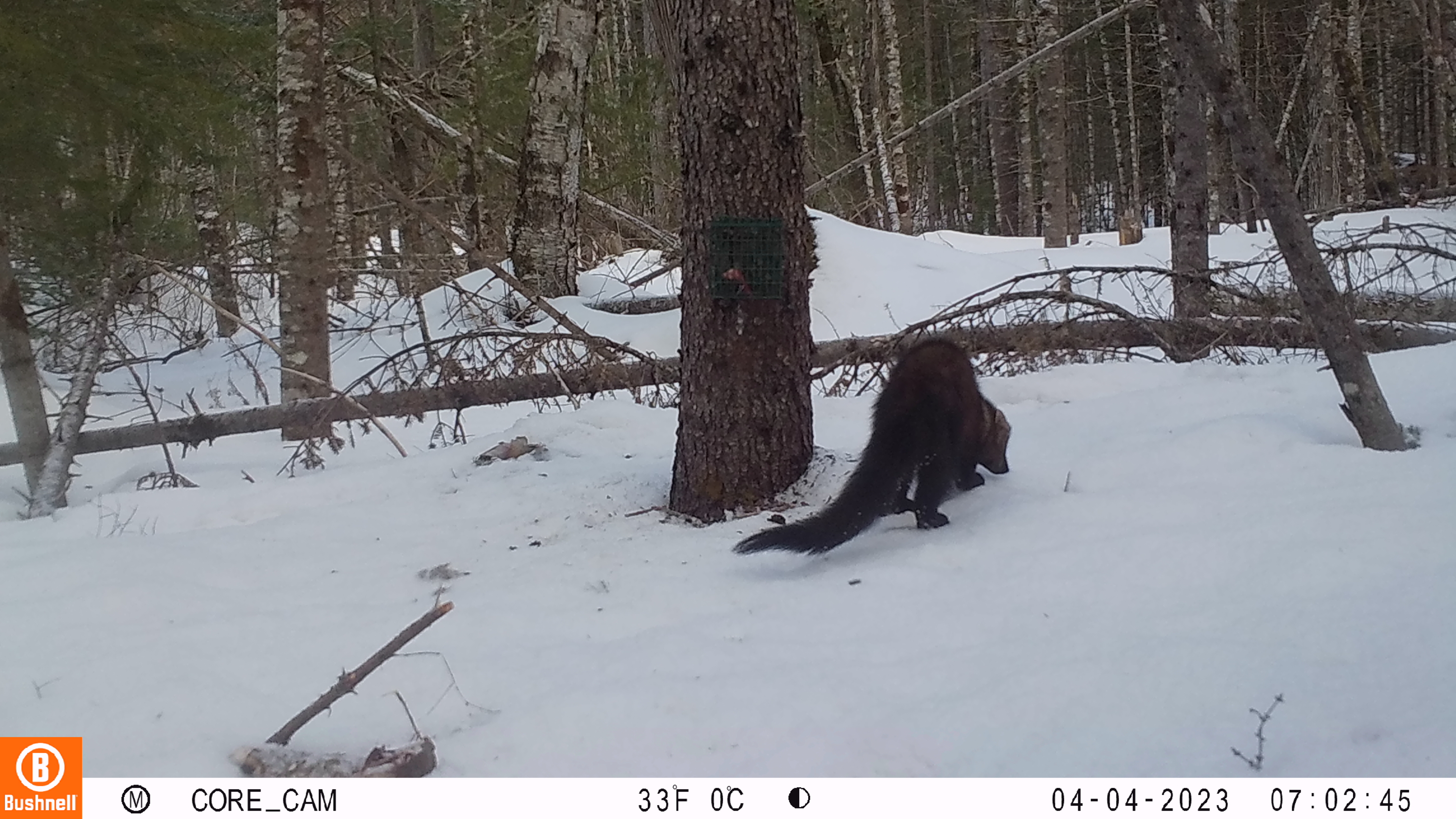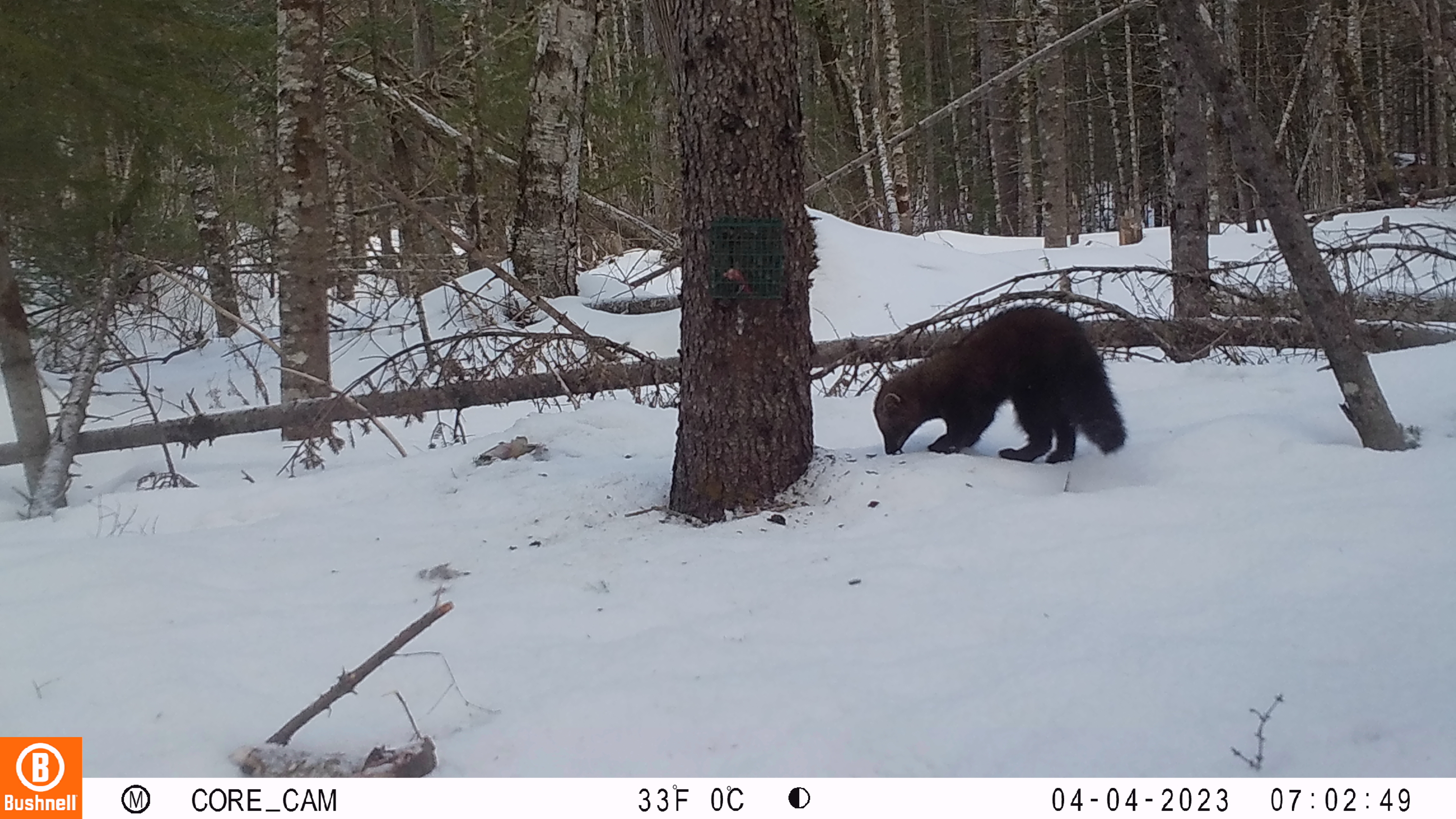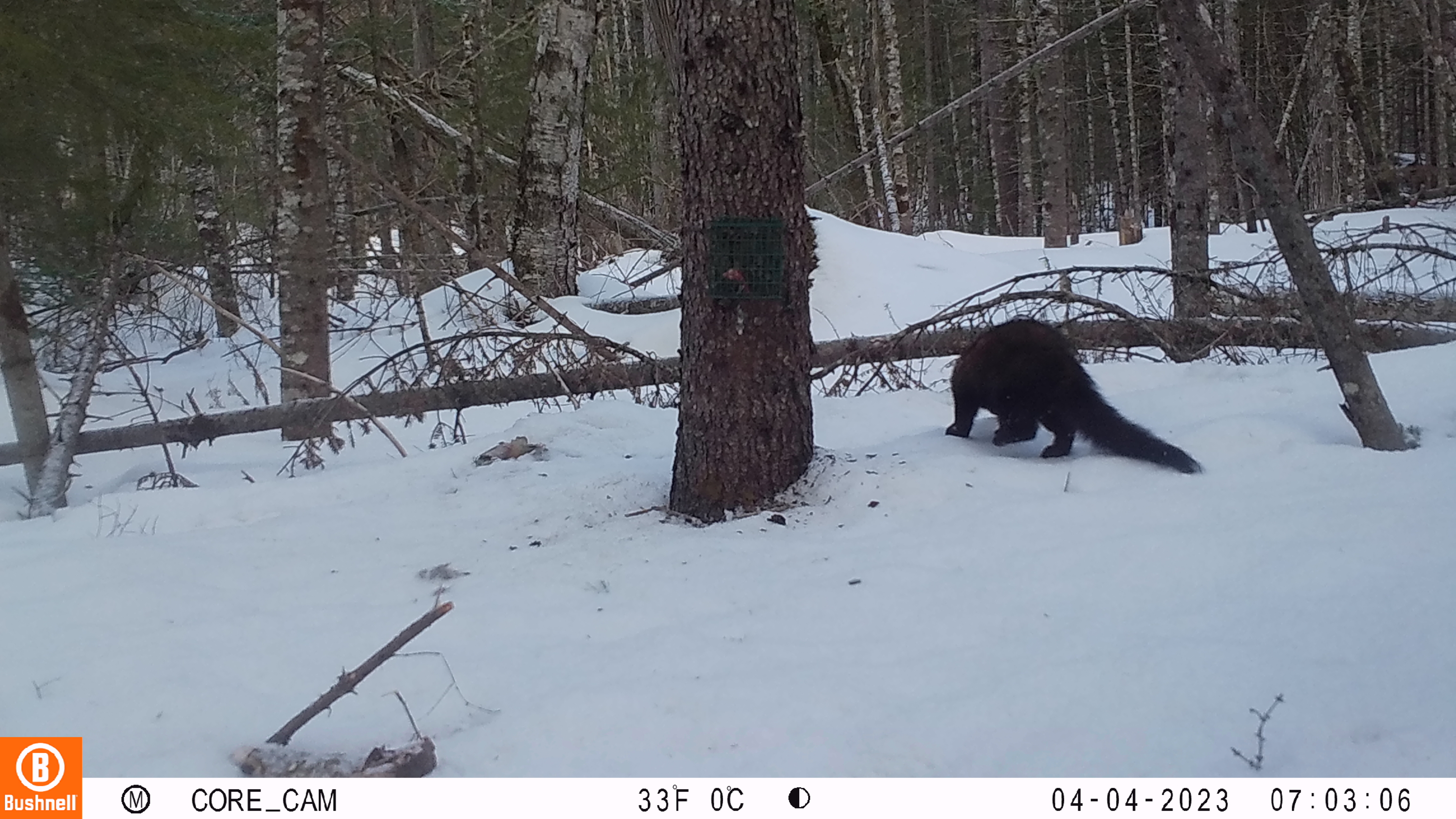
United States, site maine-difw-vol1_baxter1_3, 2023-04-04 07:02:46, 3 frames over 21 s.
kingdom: Animalia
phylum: Chordata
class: Mammalia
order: Carnivora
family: Mustelidae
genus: Pekania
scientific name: Pekania pennanti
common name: fisher